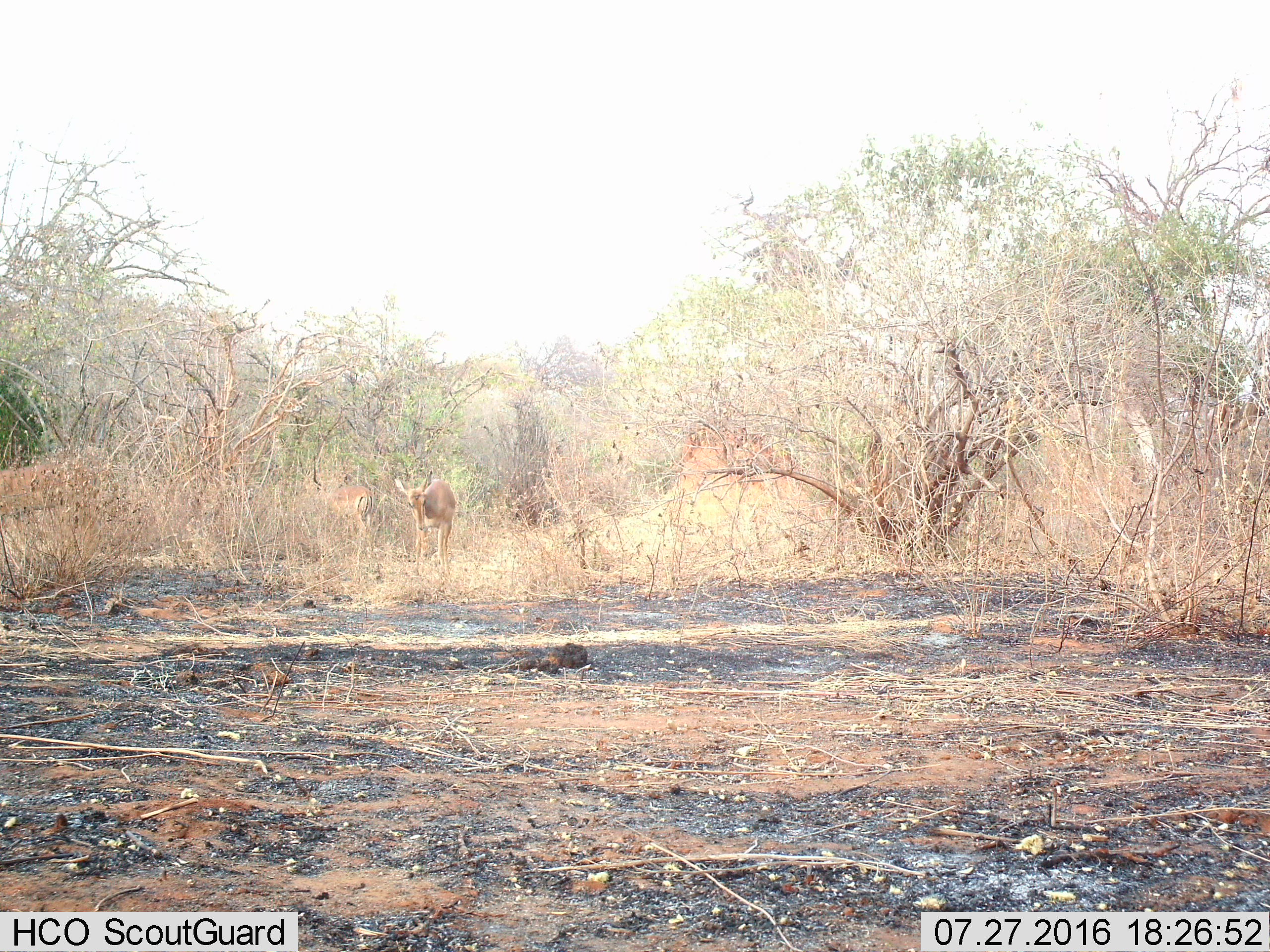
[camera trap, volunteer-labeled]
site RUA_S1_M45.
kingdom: Animalia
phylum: Chordata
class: Mammalia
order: Artiodactyla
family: Bovidae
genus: Aepyceros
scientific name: Aepyceros melampus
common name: impala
Impala (Aepyceros melampus), count 2. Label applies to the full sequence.